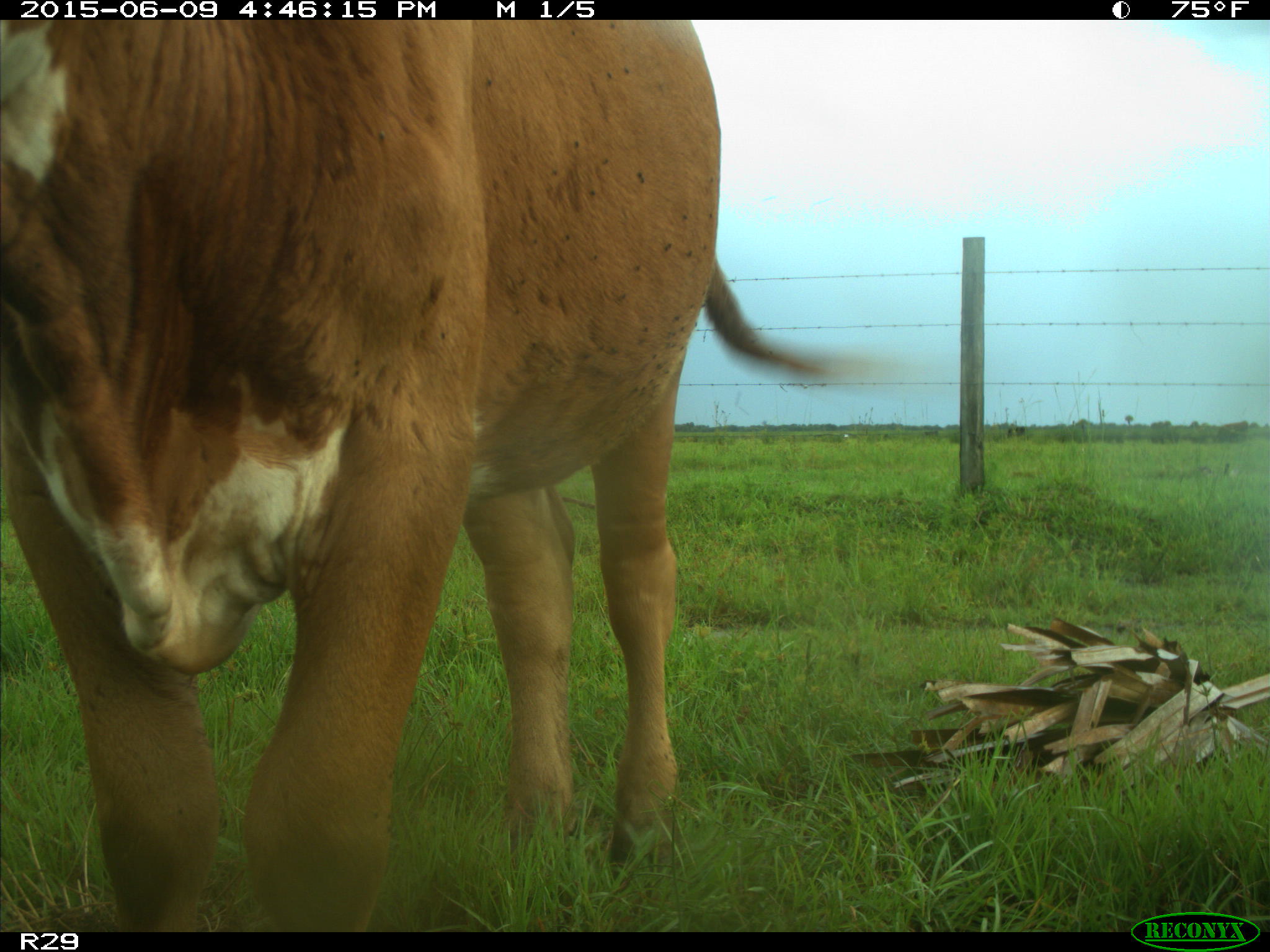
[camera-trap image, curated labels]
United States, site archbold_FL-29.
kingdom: Animalia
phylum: Chordata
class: Mammalia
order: Artiodactyla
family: Bovidae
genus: Bos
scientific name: Bos taurus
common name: domestic cow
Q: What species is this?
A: Bos taurus (domestic cow).